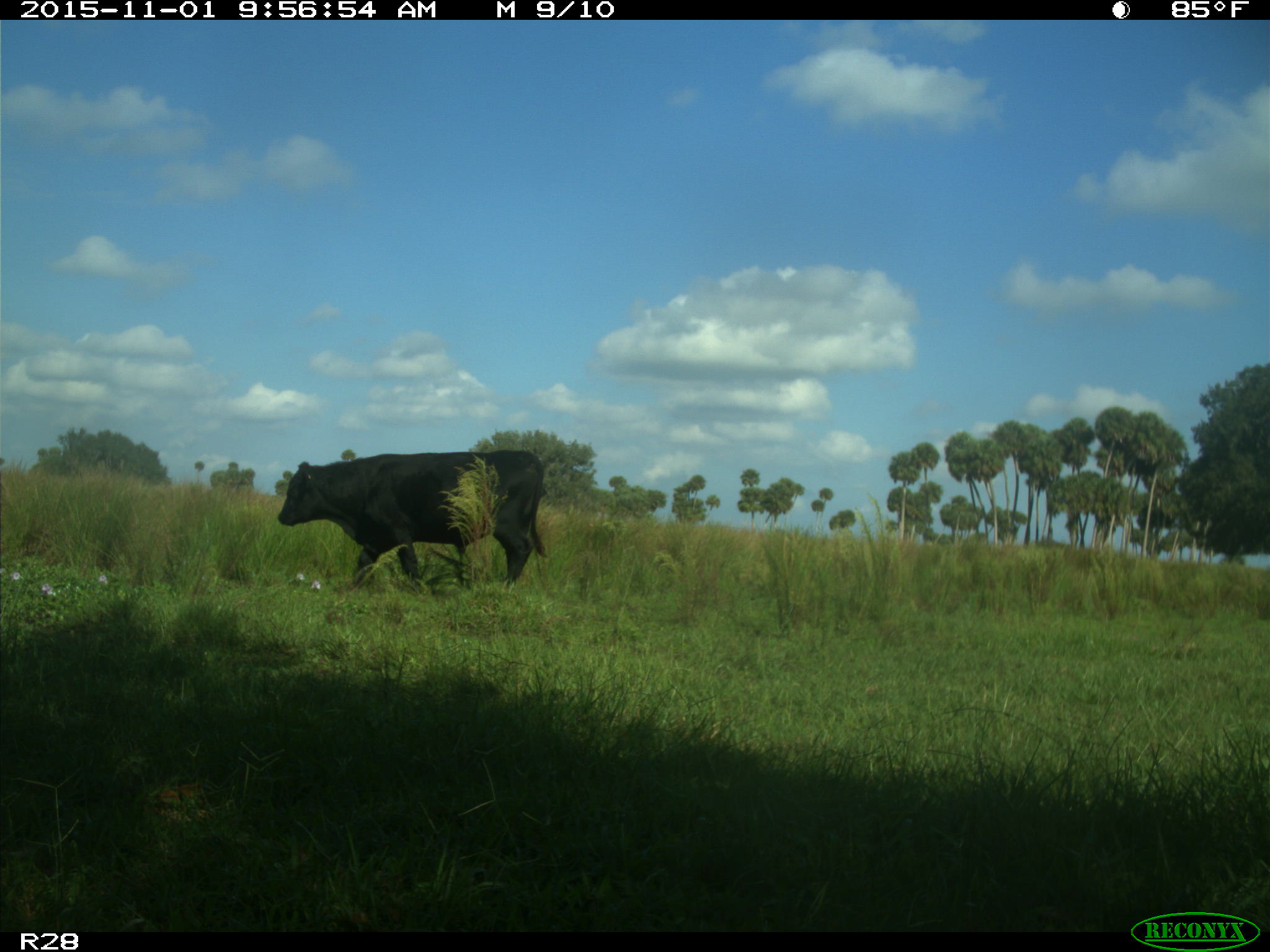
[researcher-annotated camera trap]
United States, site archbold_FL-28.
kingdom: Animalia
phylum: Chordata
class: Mammalia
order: Artiodactyla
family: Bovidae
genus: Bos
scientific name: Bos taurus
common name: domestic cow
Bos taurus (domestic cow).